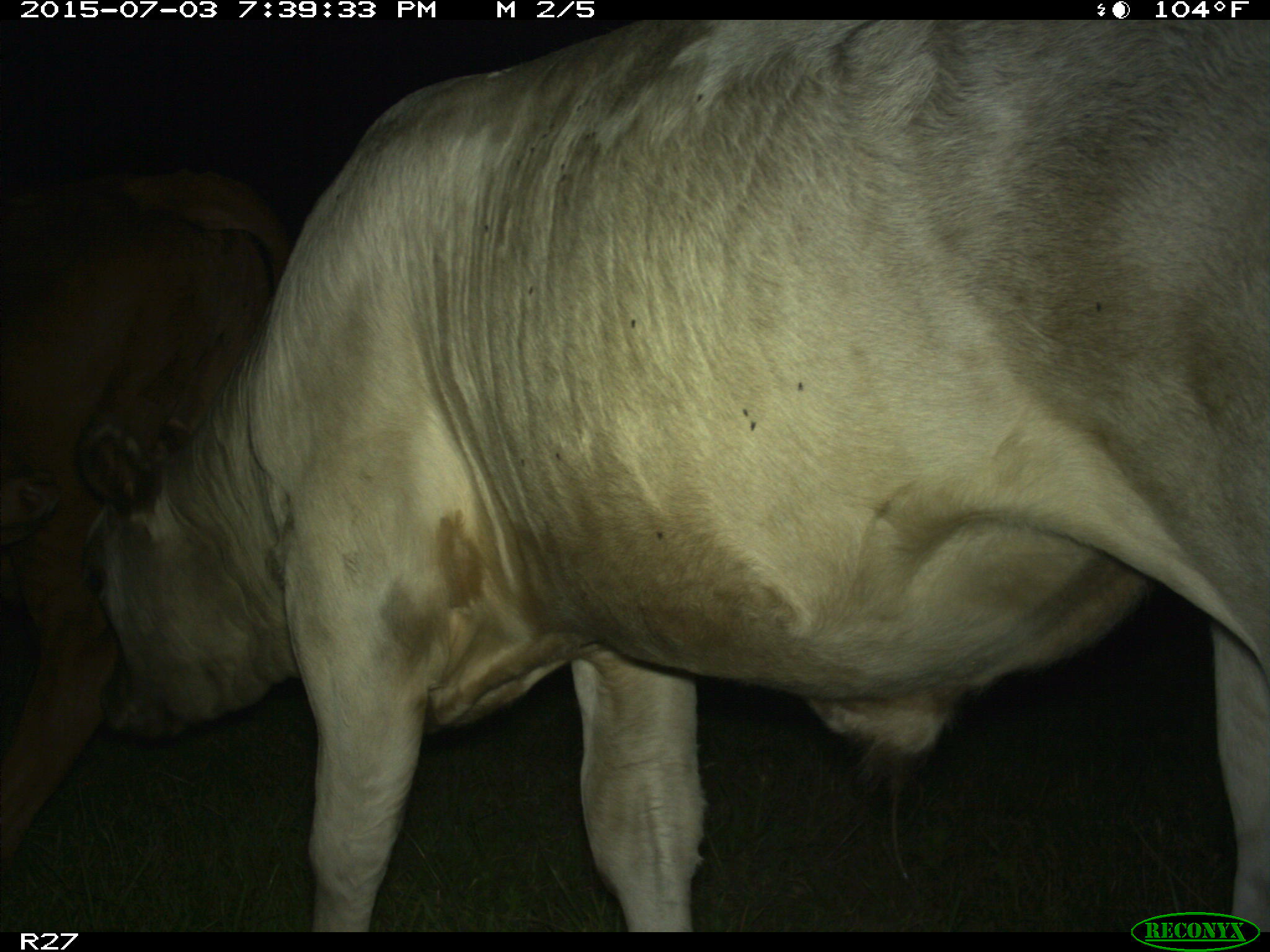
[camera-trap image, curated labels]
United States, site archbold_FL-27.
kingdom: Animalia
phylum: Chordata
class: Mammalia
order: Artiodactyla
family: Bovidae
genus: Bos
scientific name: Bos taurus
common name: domestic cow